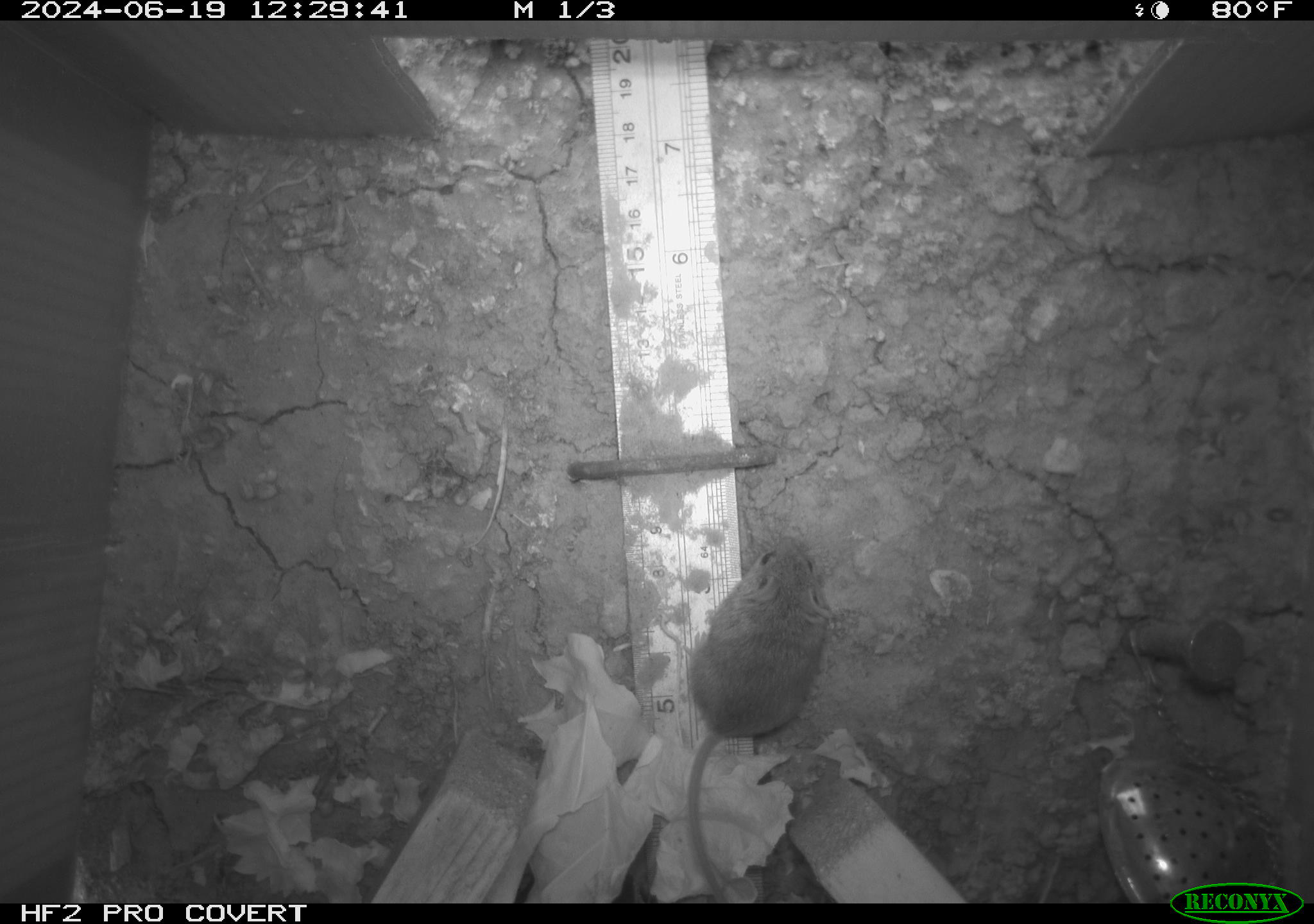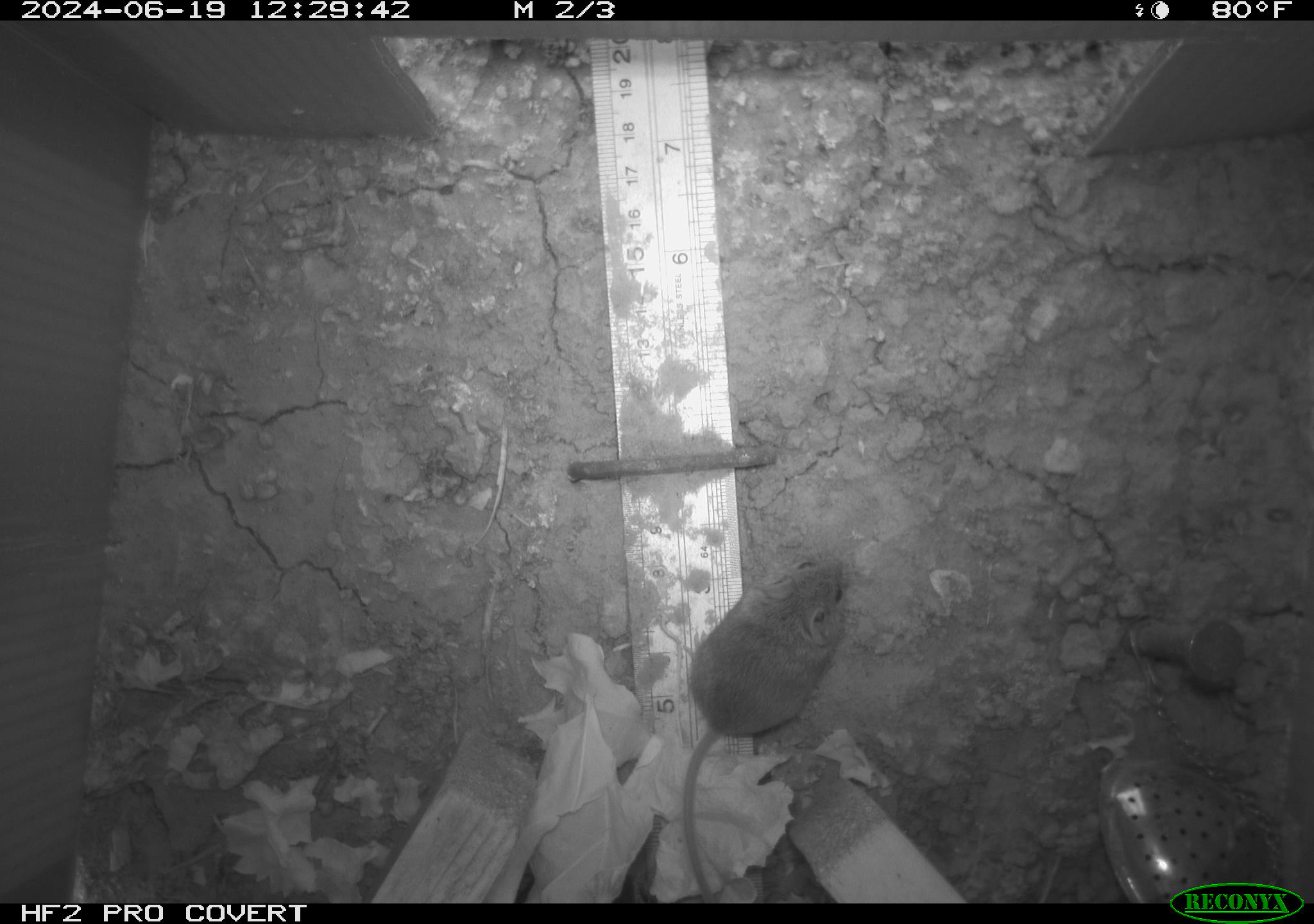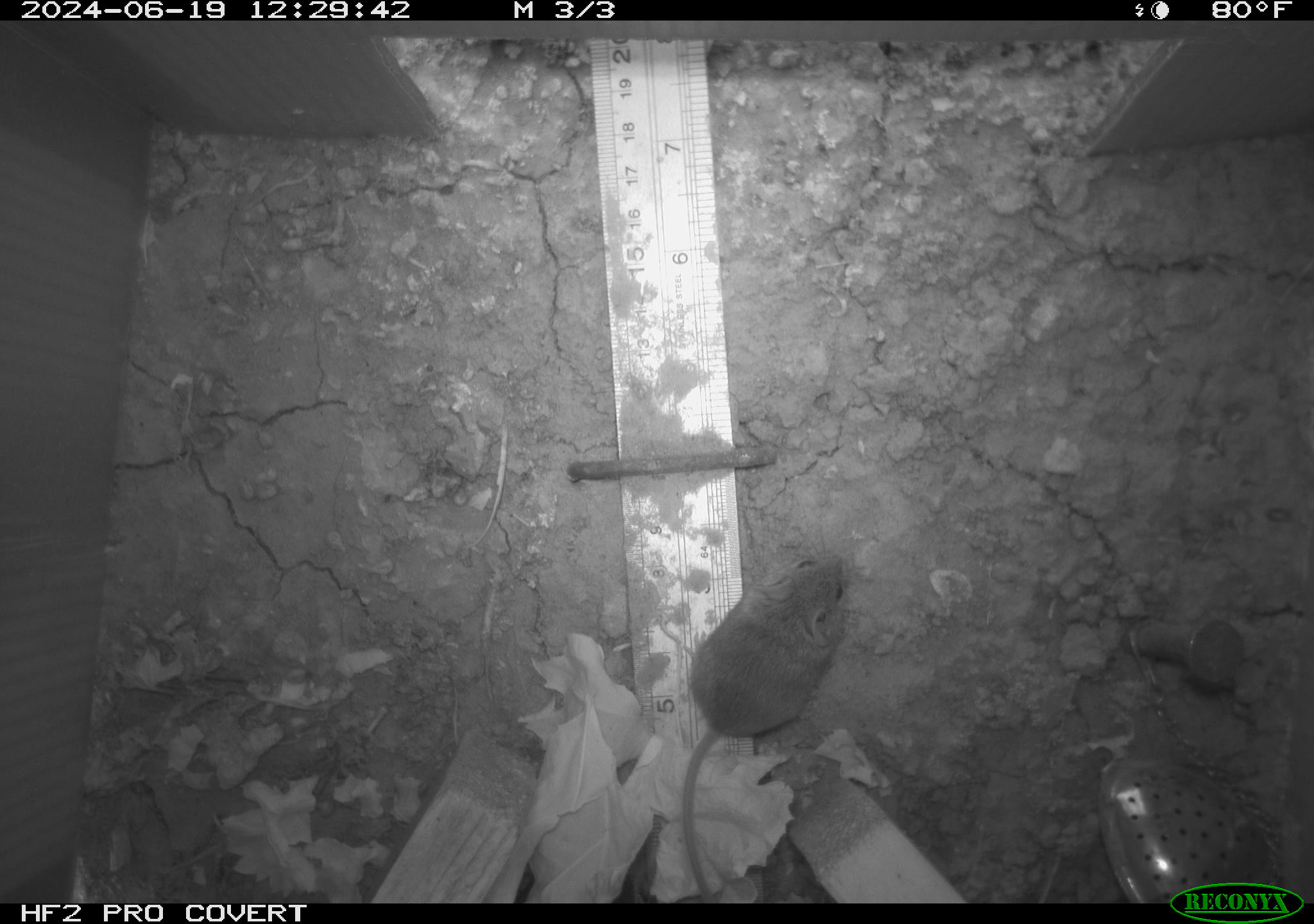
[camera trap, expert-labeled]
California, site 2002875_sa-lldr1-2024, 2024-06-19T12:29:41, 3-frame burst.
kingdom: Animalia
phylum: Chordata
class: Mammalia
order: Rodentia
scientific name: Rodentia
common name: mouse species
Mouse species (Rodentia).